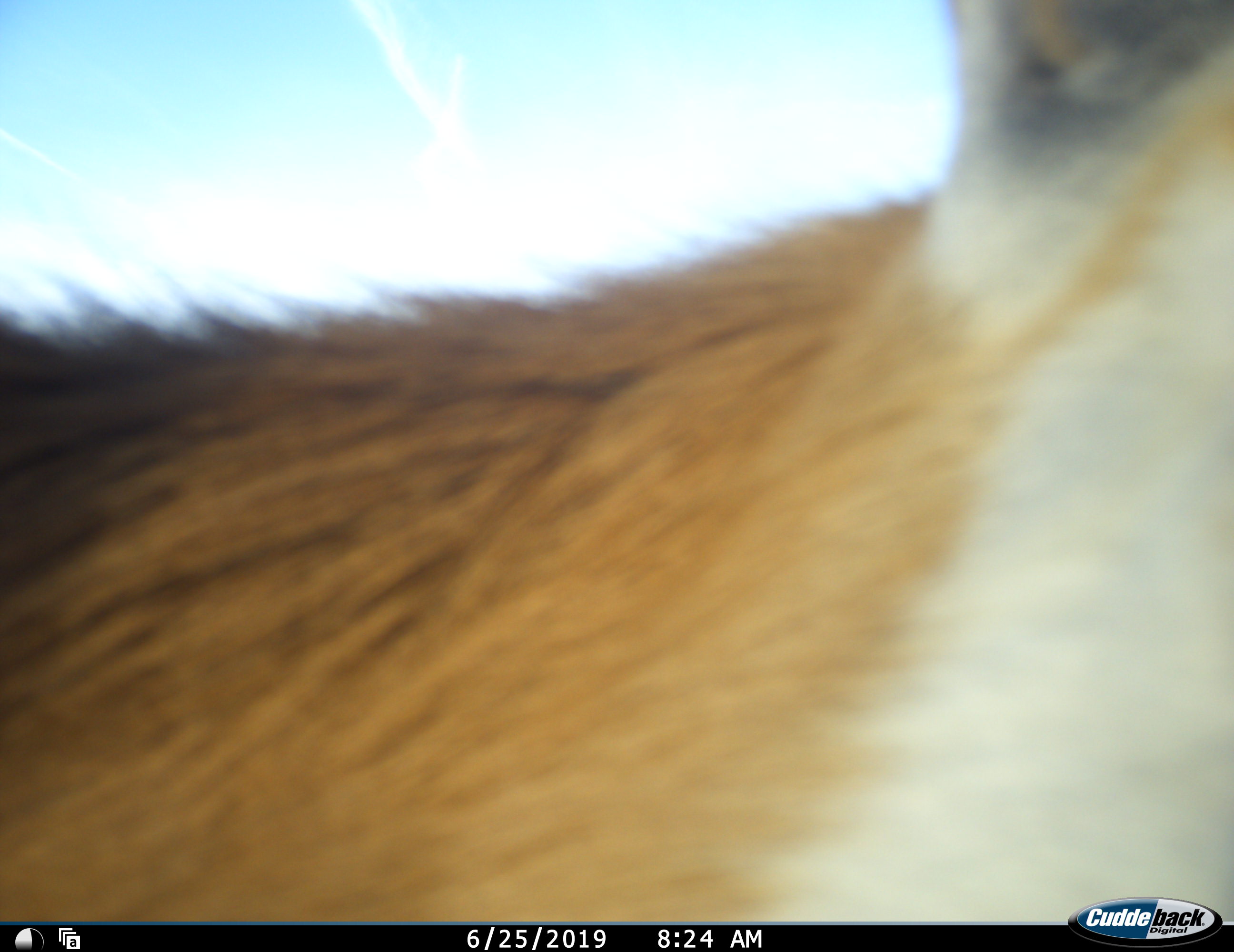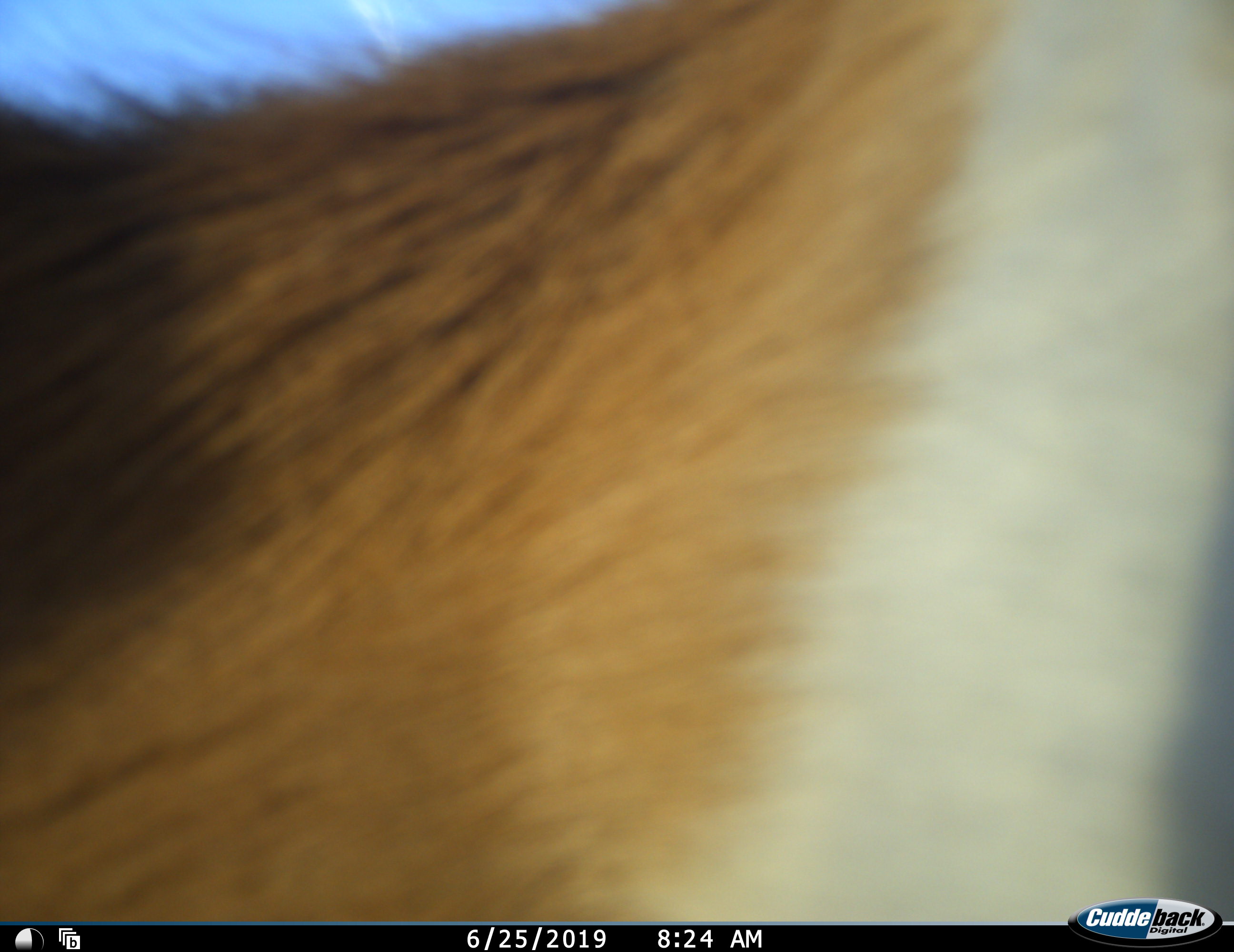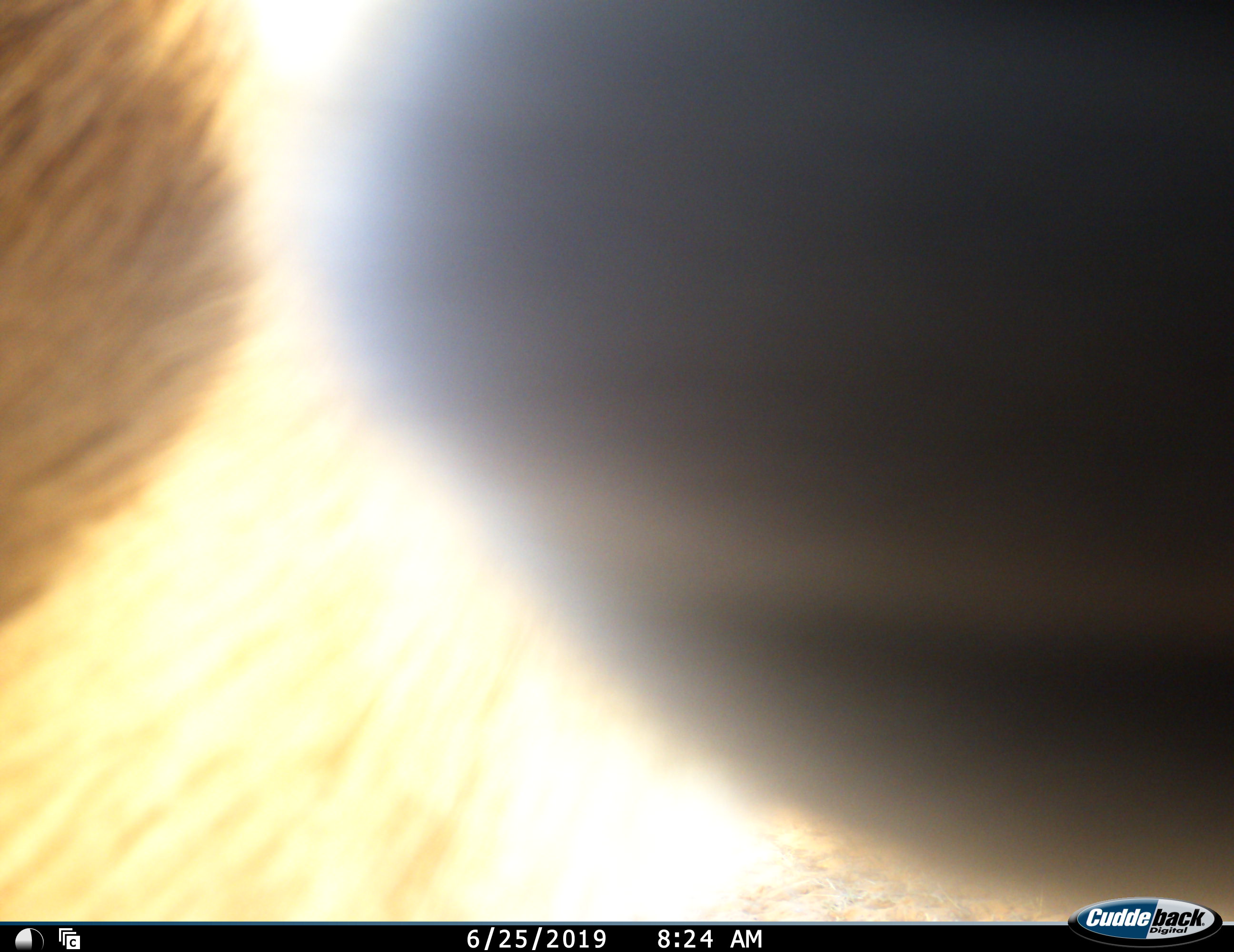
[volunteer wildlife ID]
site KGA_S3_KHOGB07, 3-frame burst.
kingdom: Animalia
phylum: Chordata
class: Mammalia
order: Artiodactyla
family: Bovidae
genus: Antidorcas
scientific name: Antidorcas marsupialis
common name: springbok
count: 1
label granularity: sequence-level